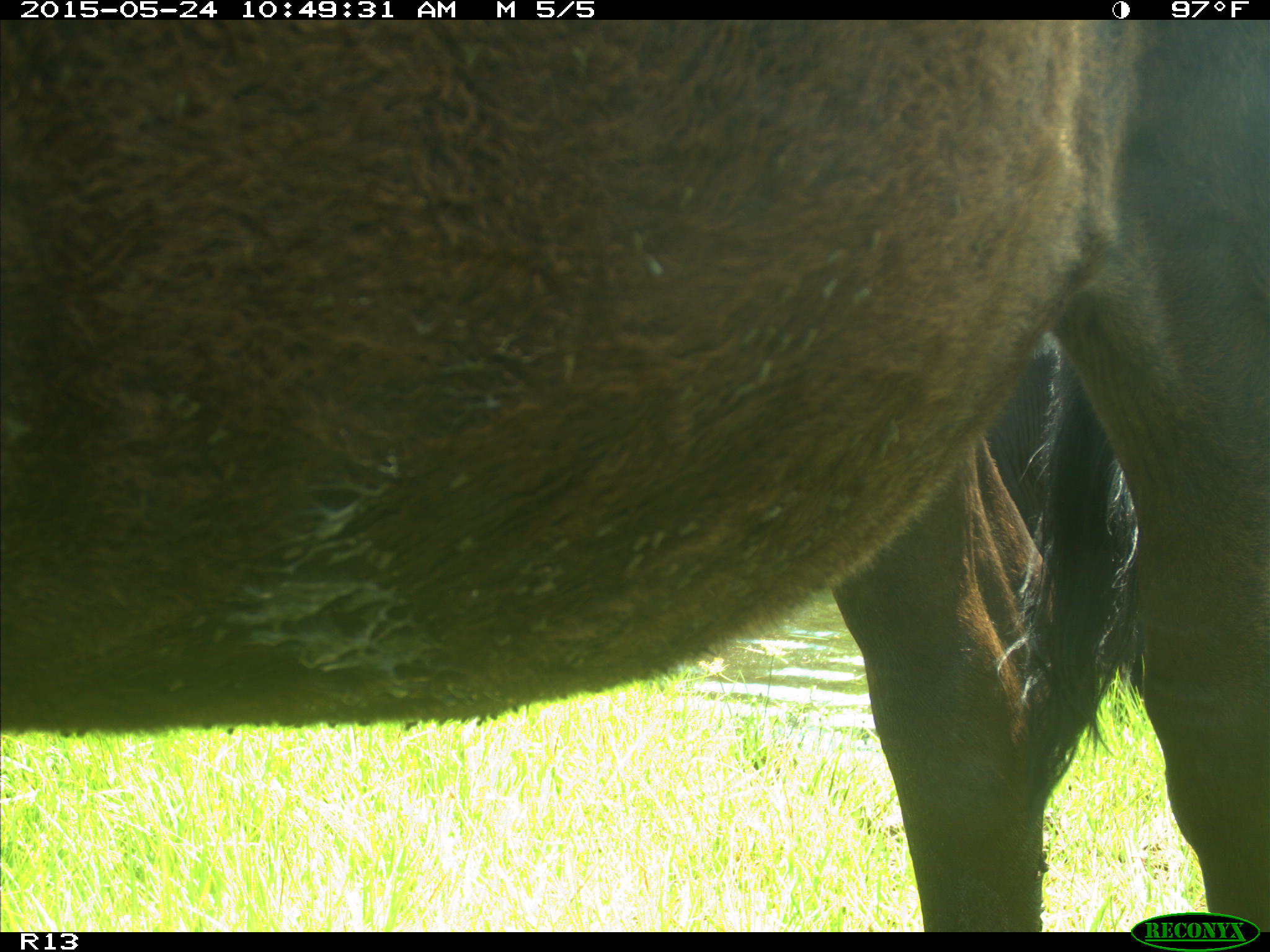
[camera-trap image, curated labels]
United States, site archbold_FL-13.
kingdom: Animalia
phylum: Chordata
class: Mammalia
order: Artiodactyla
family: Bovidae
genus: Bos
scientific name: Bos taurus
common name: domestic cow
Bos taurus (domestic cow).